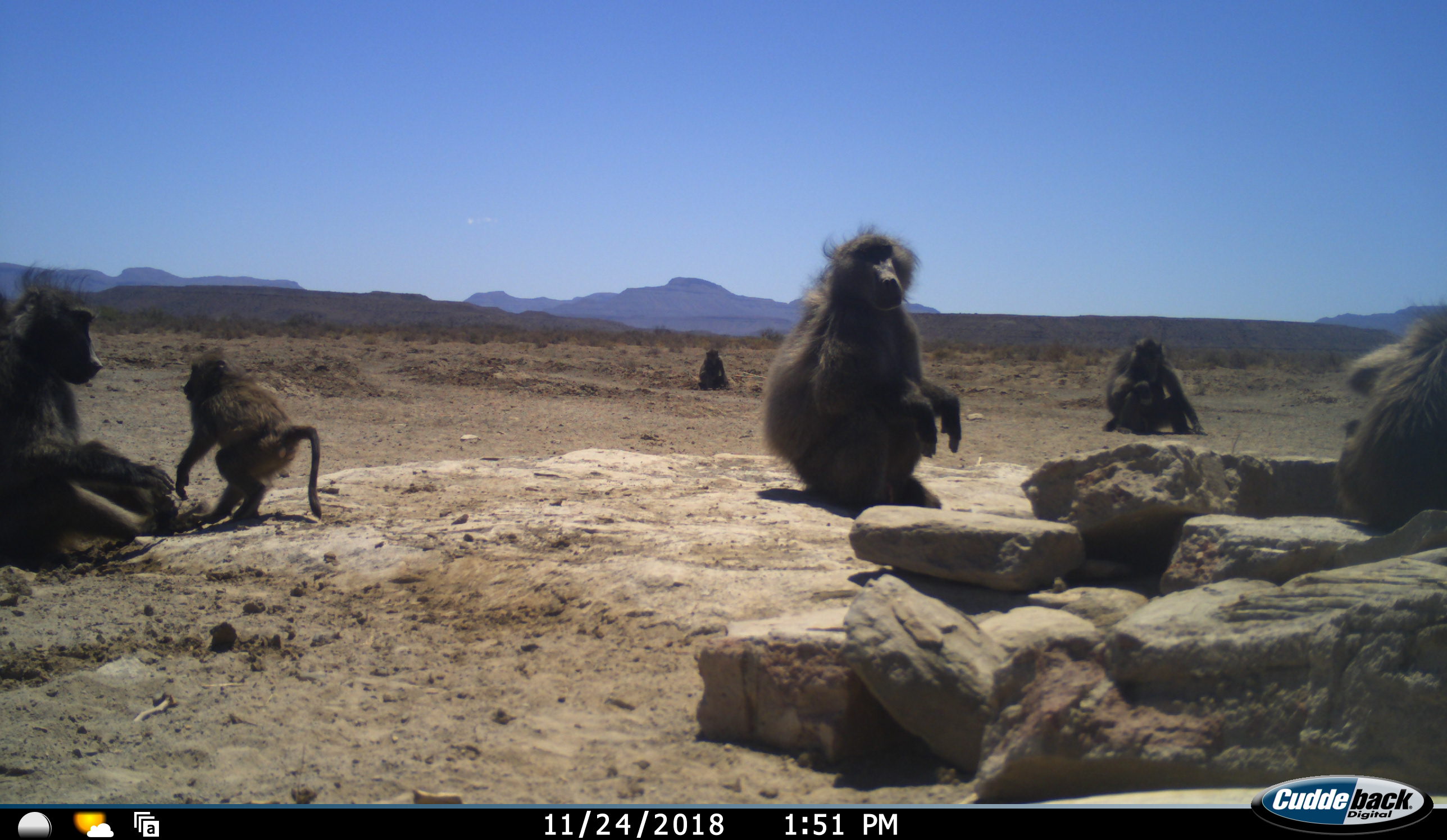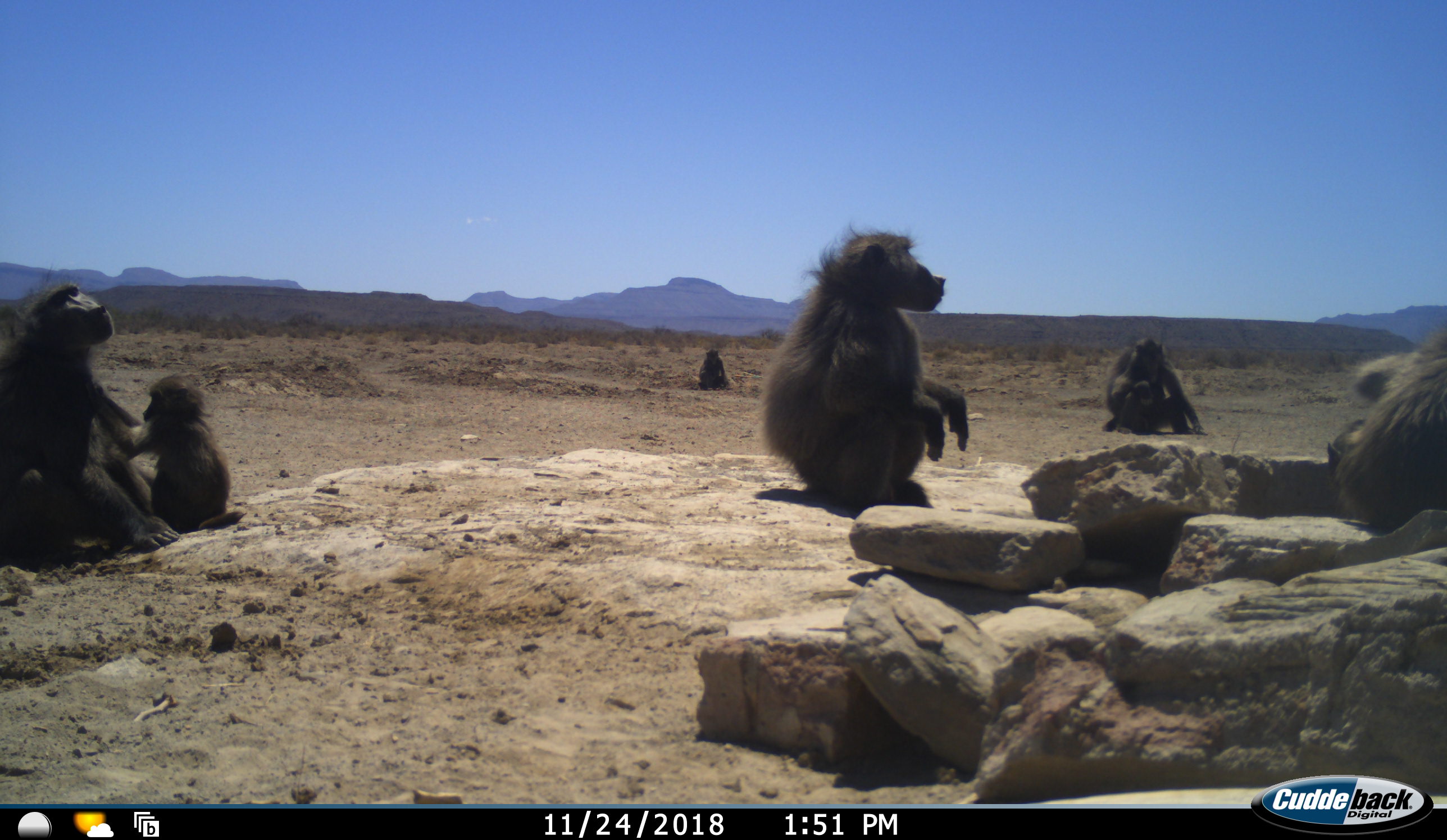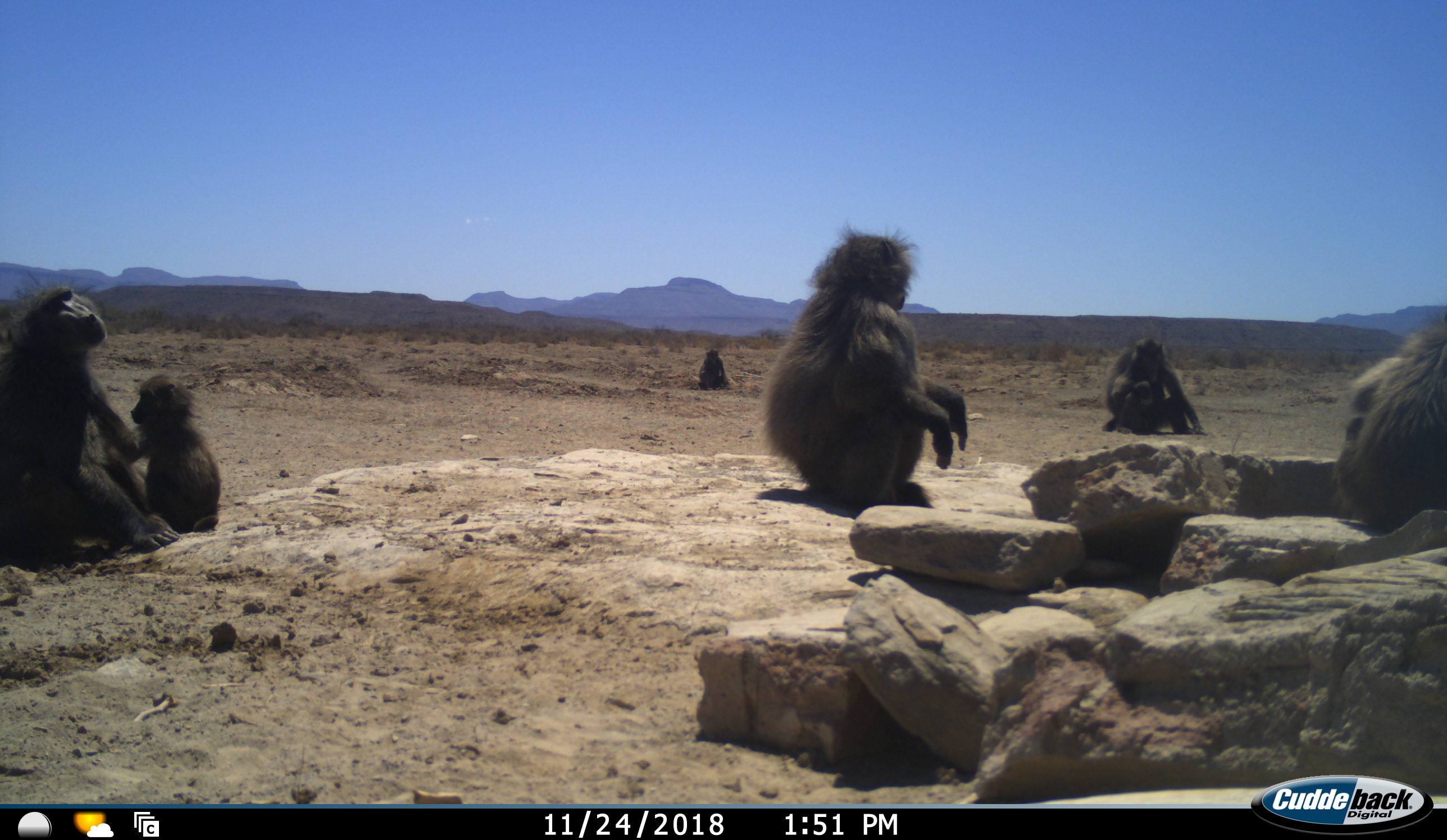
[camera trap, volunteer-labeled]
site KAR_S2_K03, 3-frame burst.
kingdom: Animalia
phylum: Chordata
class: Mammalia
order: Primates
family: Cercopithecidae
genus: Papio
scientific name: Papio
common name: baboon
Baboon (Papio), count 6. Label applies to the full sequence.